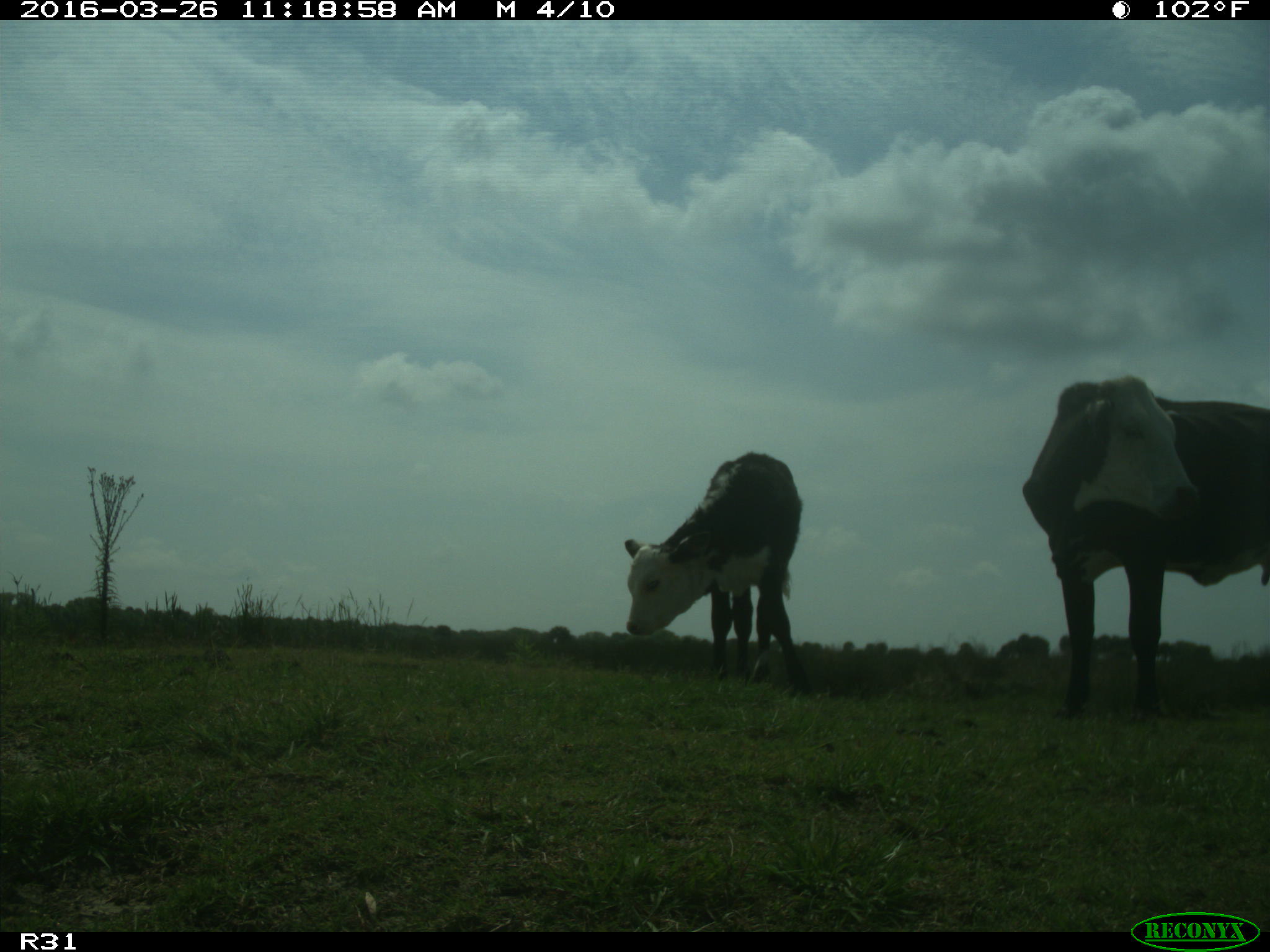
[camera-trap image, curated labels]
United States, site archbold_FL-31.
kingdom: Animalia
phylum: Chordata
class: Mammalia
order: Artiodactyla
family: Bovidae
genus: Bos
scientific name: Bos taurus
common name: domestic cow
Bos taurus (domestic cow).